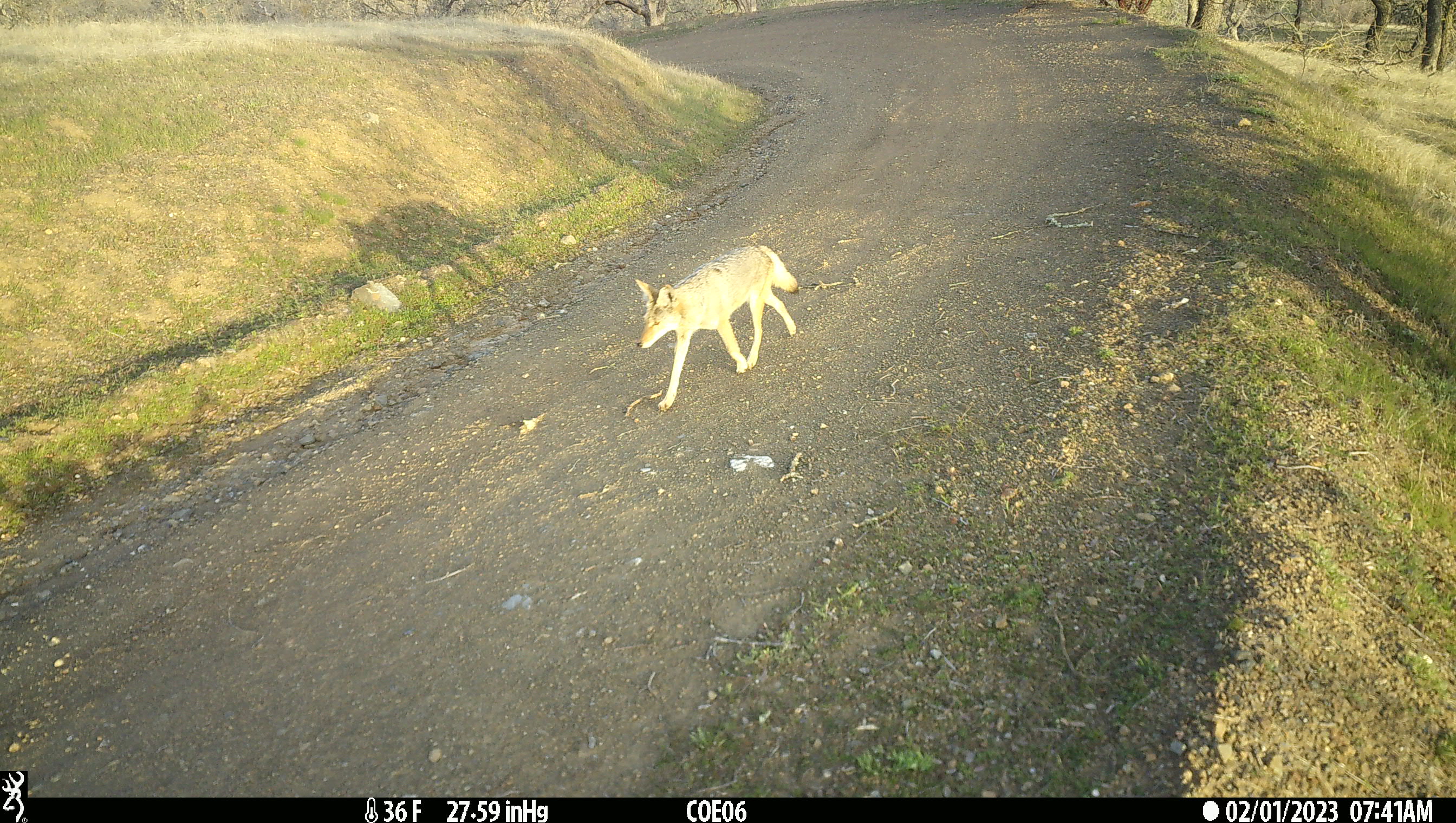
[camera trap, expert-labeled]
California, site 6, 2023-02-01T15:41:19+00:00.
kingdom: Animalia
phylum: Chordata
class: Mammalia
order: Carnivora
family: Canidae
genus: Canis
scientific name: Canis latrans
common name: coyote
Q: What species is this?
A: Coyote (Canis latrans).